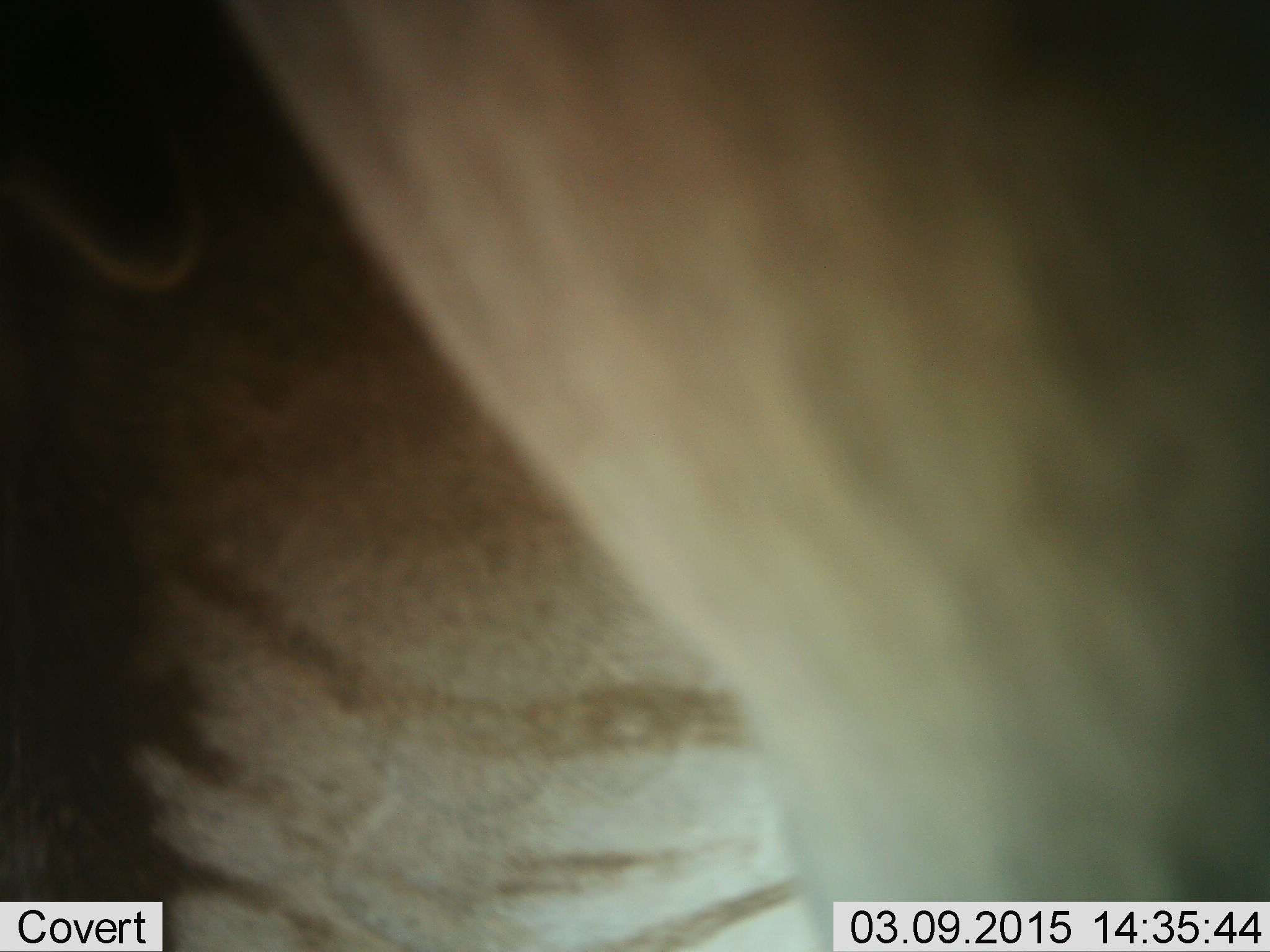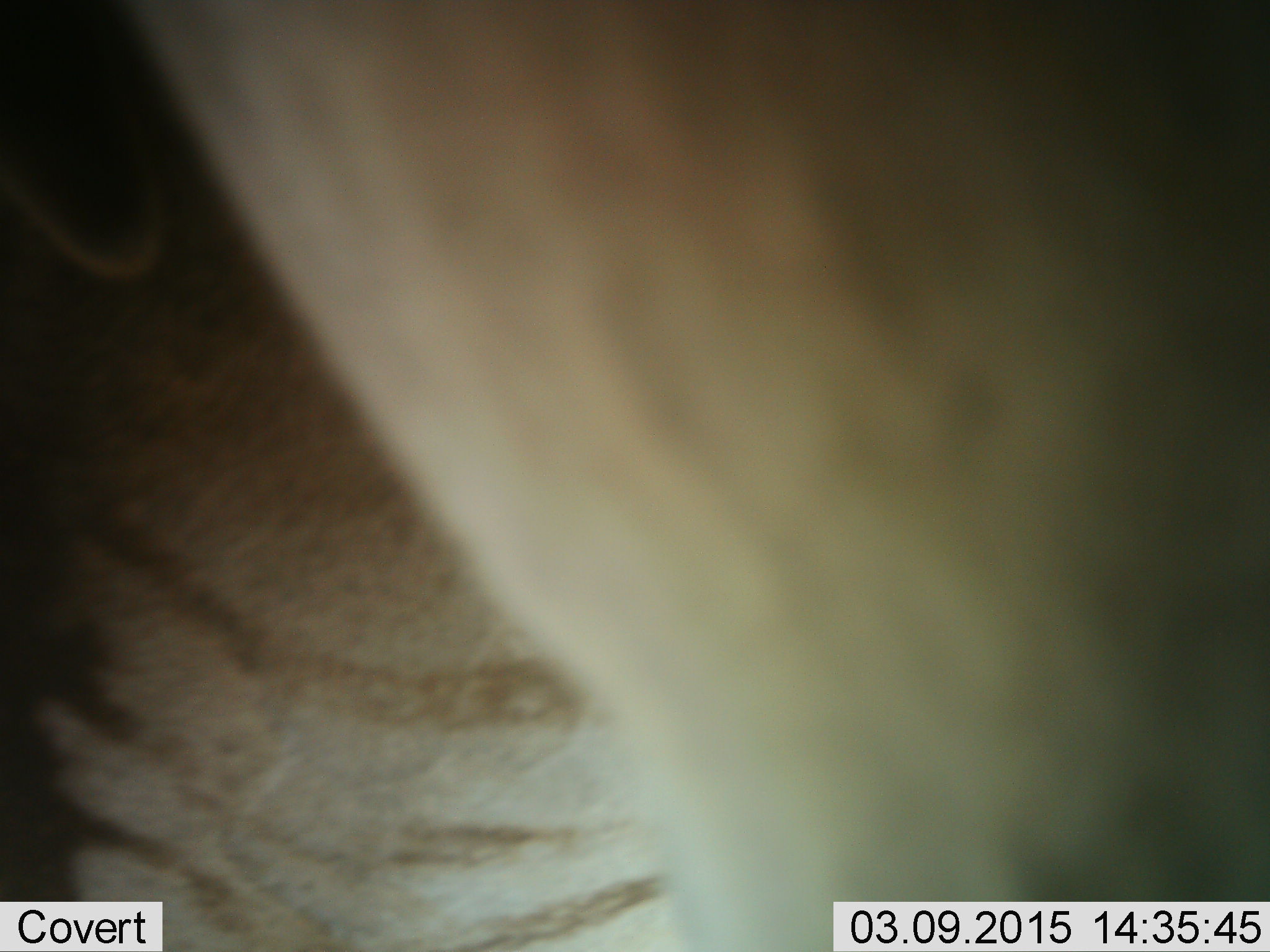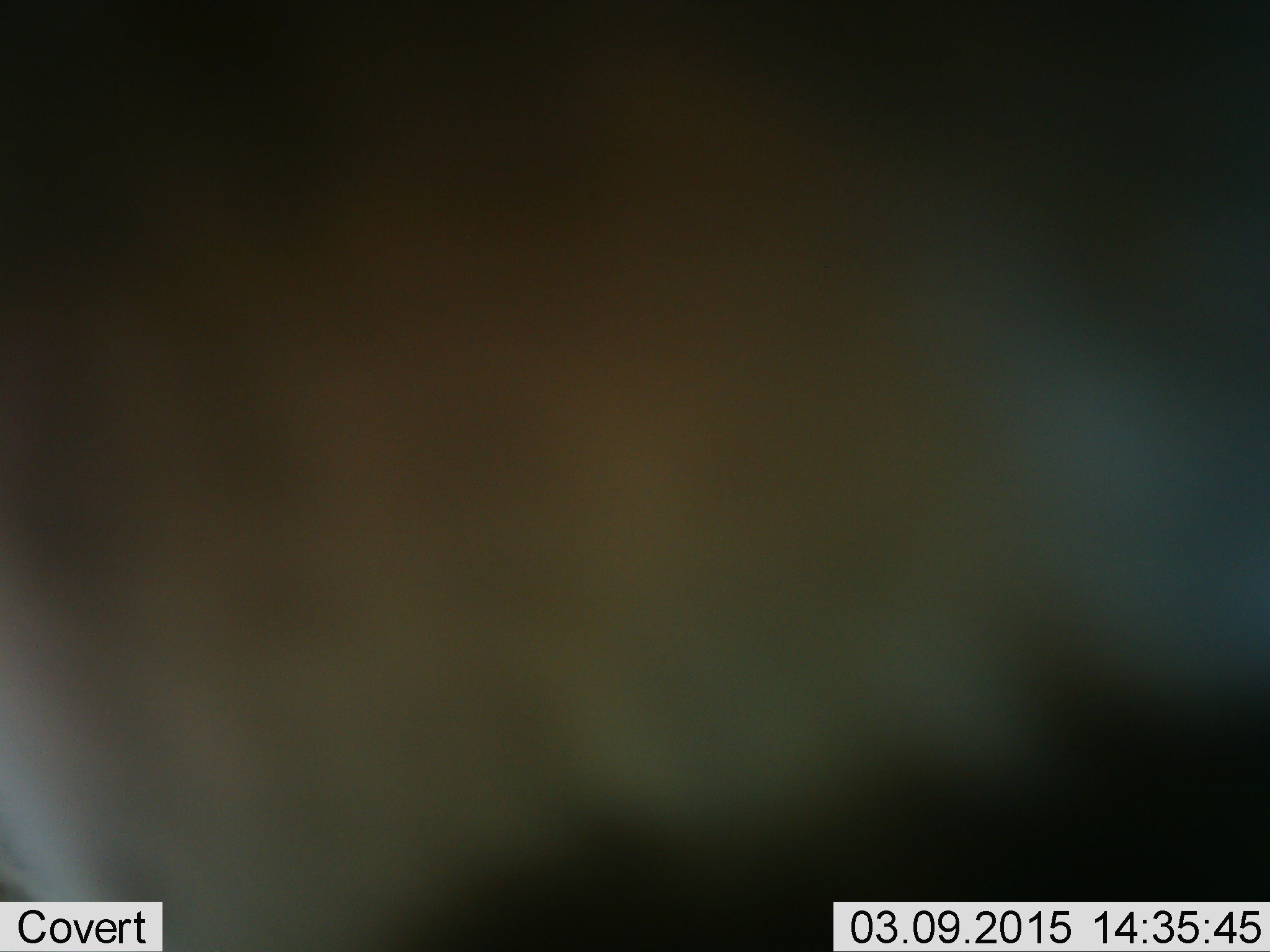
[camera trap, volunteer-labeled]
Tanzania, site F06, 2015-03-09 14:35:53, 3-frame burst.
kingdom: Animalia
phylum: Chordata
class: Mammalia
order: Artiodactyla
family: Bovidae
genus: Connochaetes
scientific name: Connochaetes taurinus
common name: blue wildebeest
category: wildebeest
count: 1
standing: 70%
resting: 0%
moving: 30%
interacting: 0%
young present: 0%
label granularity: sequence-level